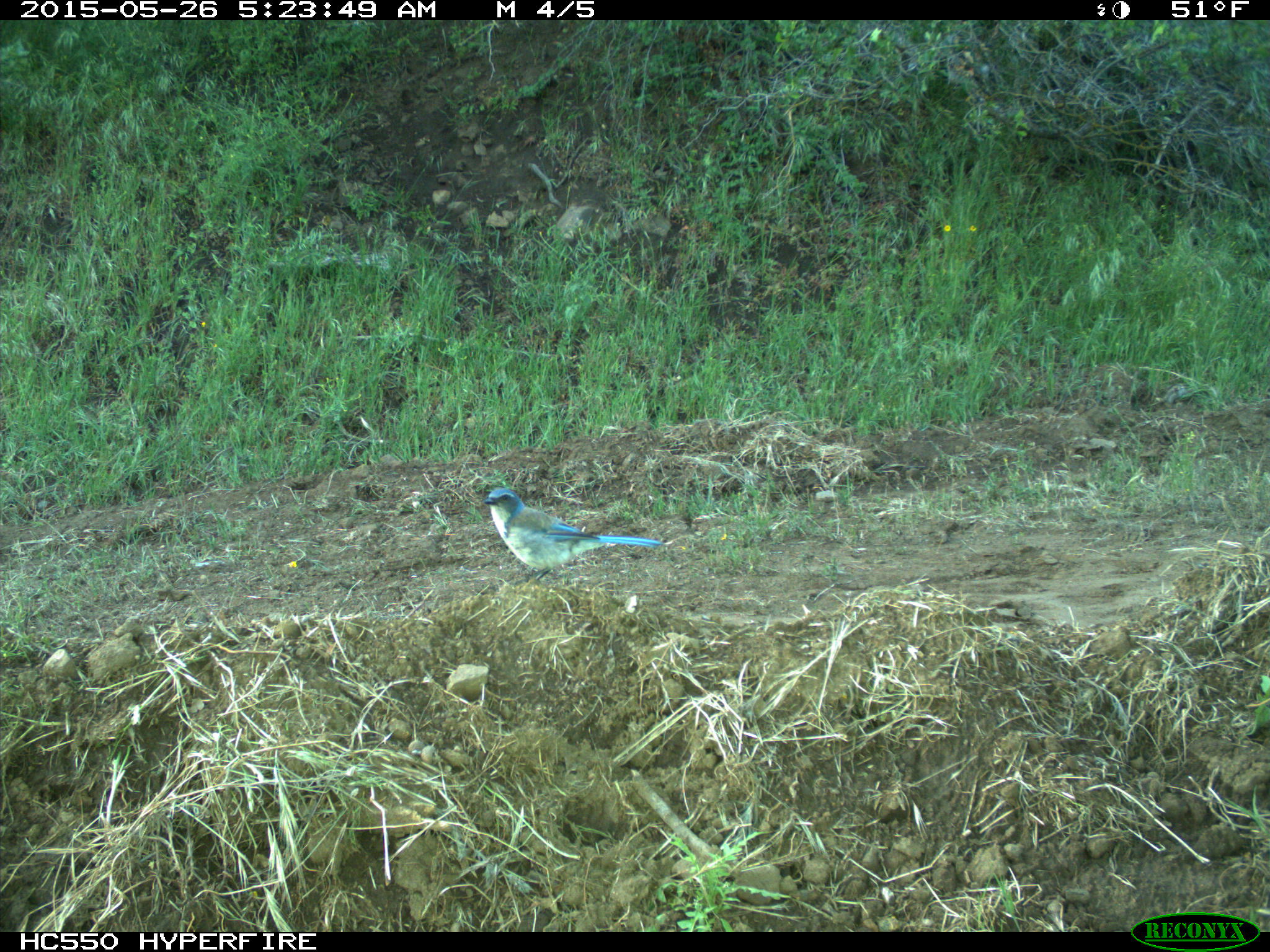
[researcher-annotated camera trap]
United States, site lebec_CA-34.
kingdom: Animalia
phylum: Chordata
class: Aves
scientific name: Aves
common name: birds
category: unidentified bird